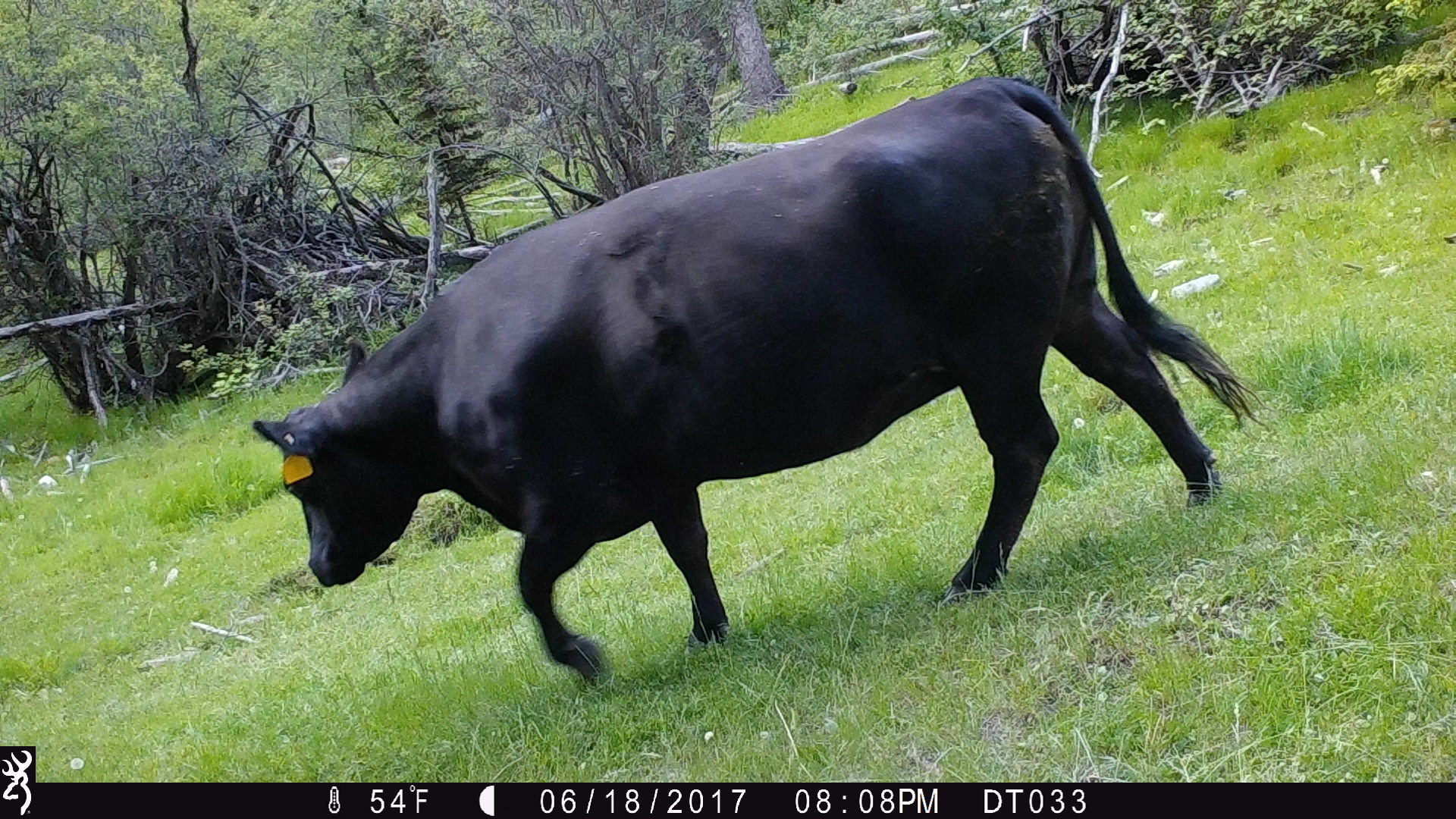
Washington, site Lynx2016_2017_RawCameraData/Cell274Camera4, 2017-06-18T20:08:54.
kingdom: Animalia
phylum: Chordata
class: Mammalia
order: Artiodactyla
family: Bovidae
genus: Bos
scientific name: Bos taurus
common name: domestic cattle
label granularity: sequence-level